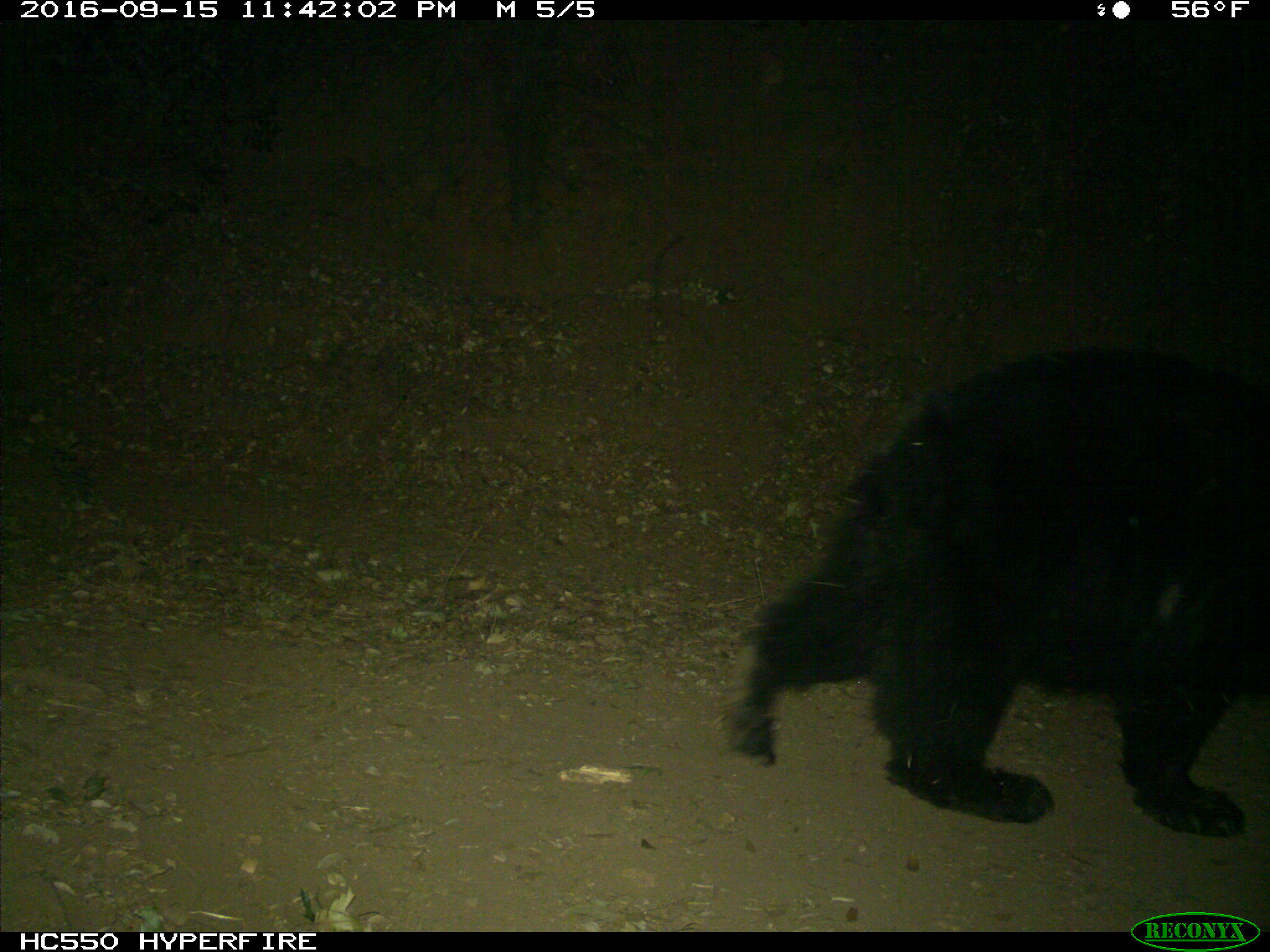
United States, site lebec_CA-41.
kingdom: Animalia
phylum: Chordata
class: Mammalia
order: Carnivora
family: Ursidae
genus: Ursus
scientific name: Ursus americanus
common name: american black bear